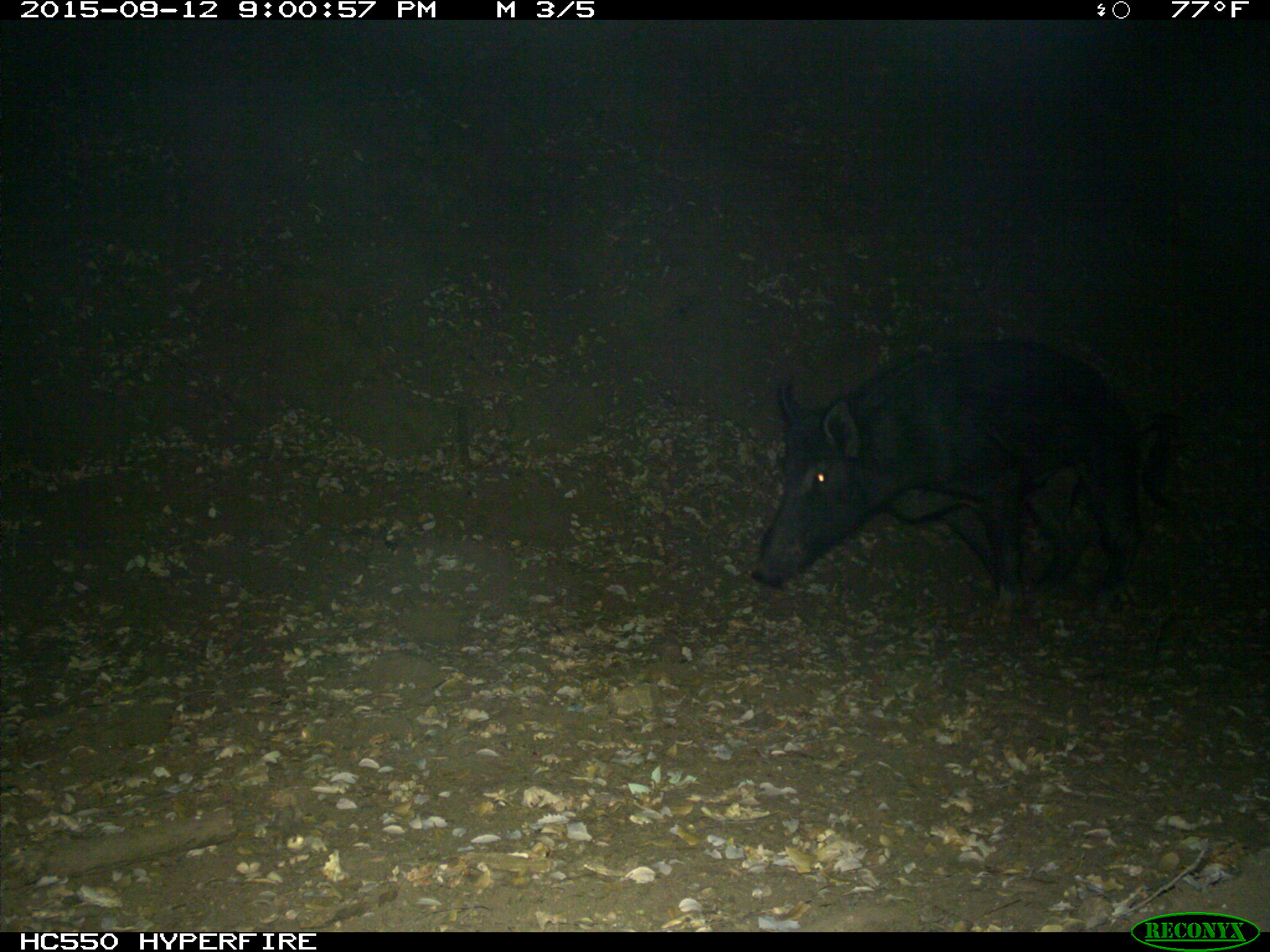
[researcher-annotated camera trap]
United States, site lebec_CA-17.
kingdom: Animalia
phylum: Chordata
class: Mammalia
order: Artiodactyla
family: Suidae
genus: Sus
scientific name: Sus scrofa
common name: wild boar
Sus scrofa (wild boar).